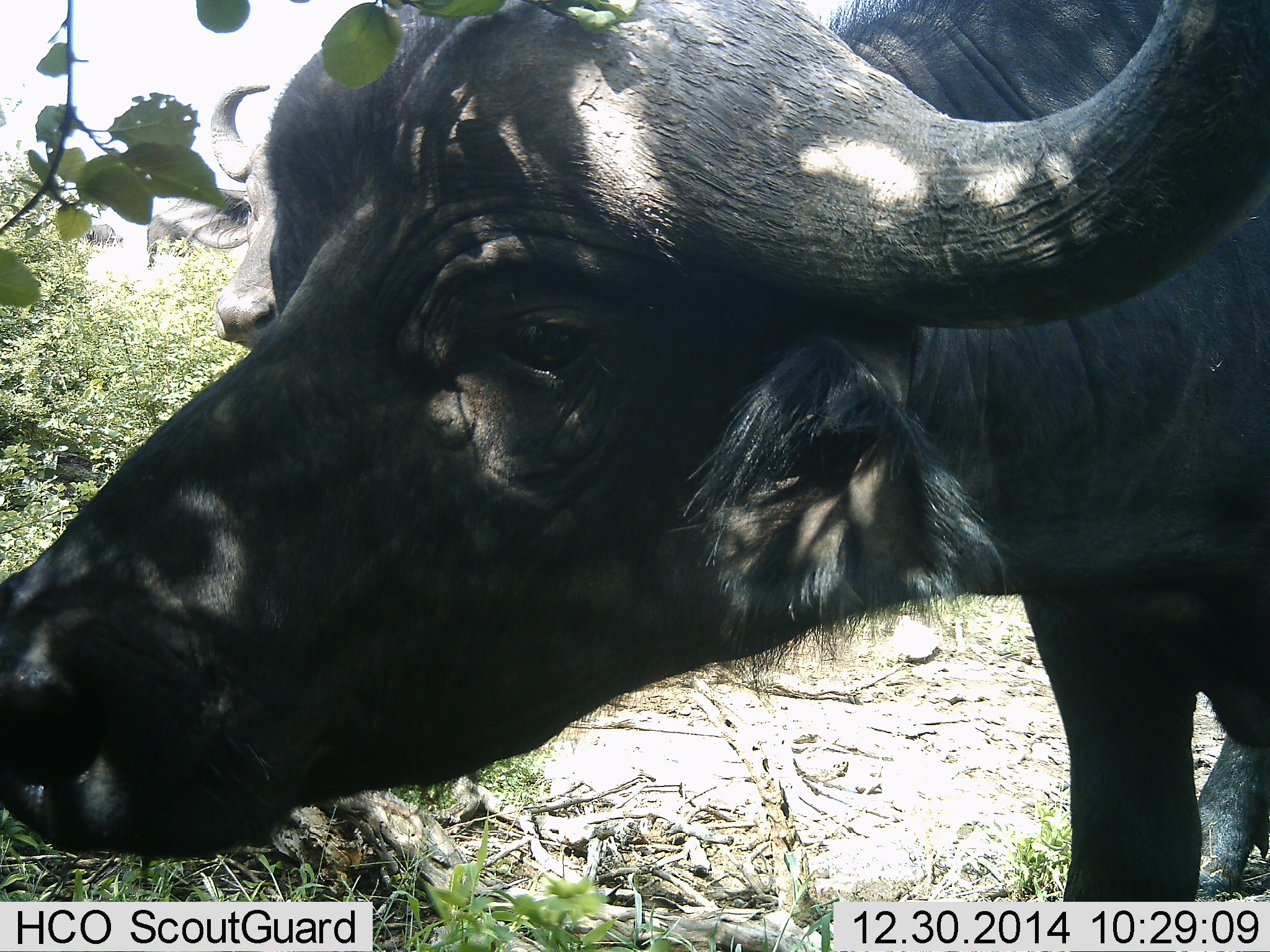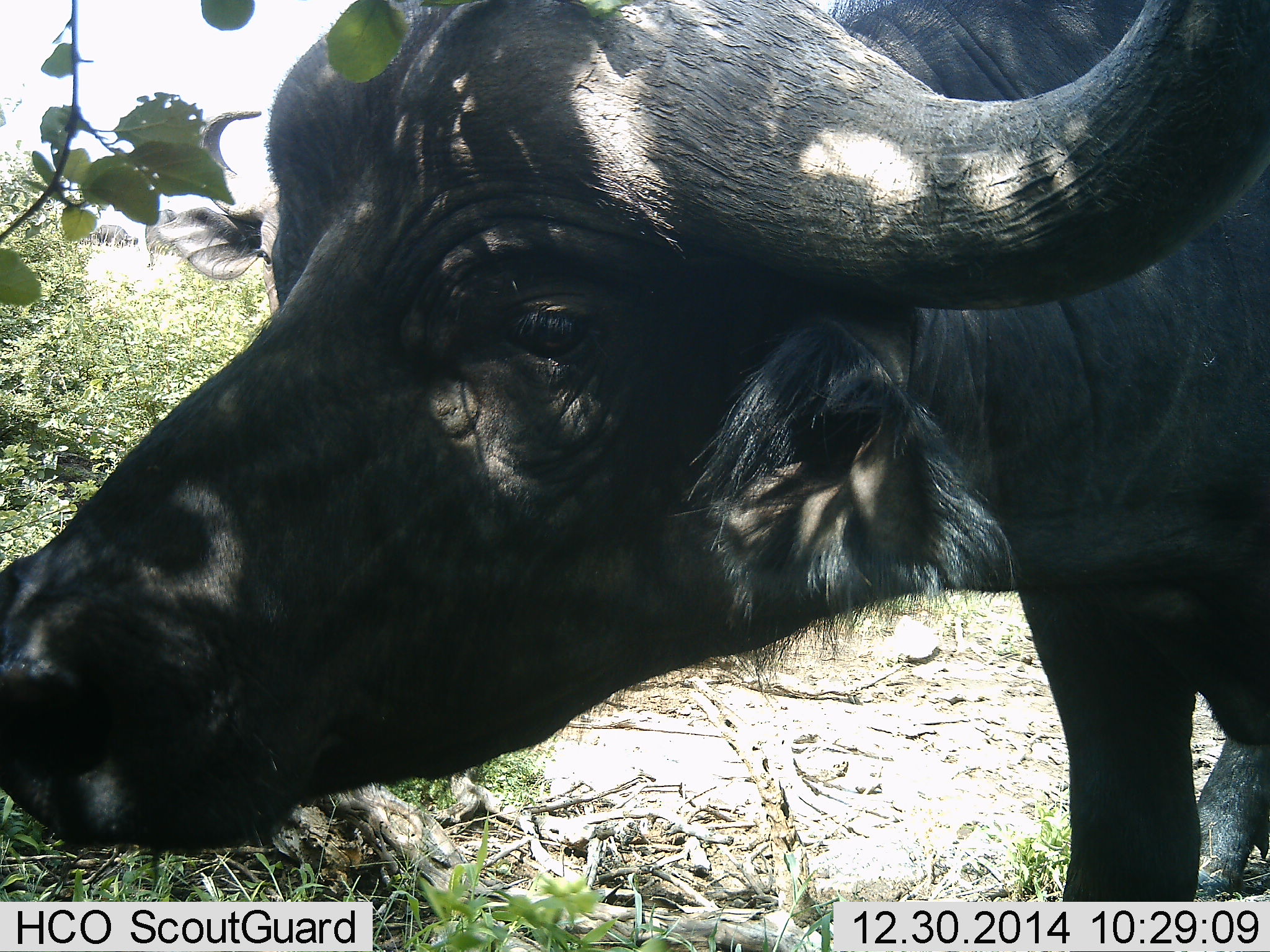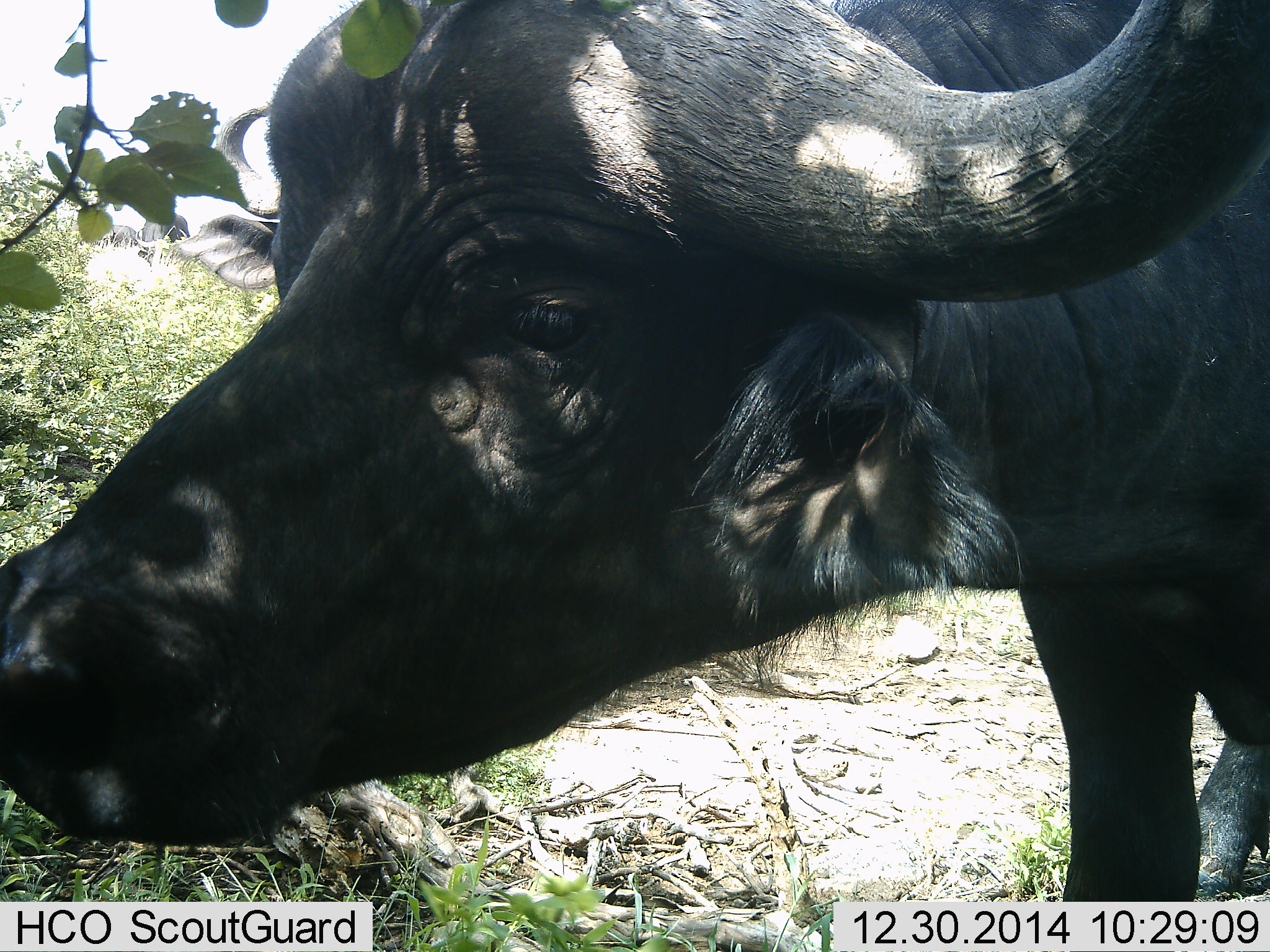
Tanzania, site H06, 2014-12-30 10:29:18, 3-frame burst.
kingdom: Animalia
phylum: Chordata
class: Mammalia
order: Artiodactyla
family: Bovidae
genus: Syncerus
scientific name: Syncerus caffer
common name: cape buffalo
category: buffalo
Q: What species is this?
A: Buffalo (cape buffalo) (Syncerus caffer).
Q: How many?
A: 1.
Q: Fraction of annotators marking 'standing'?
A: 90%.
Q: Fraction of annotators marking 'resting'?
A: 0%.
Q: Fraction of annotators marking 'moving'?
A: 0%.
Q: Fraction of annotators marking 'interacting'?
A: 0%.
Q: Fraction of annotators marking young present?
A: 0%.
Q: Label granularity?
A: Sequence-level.